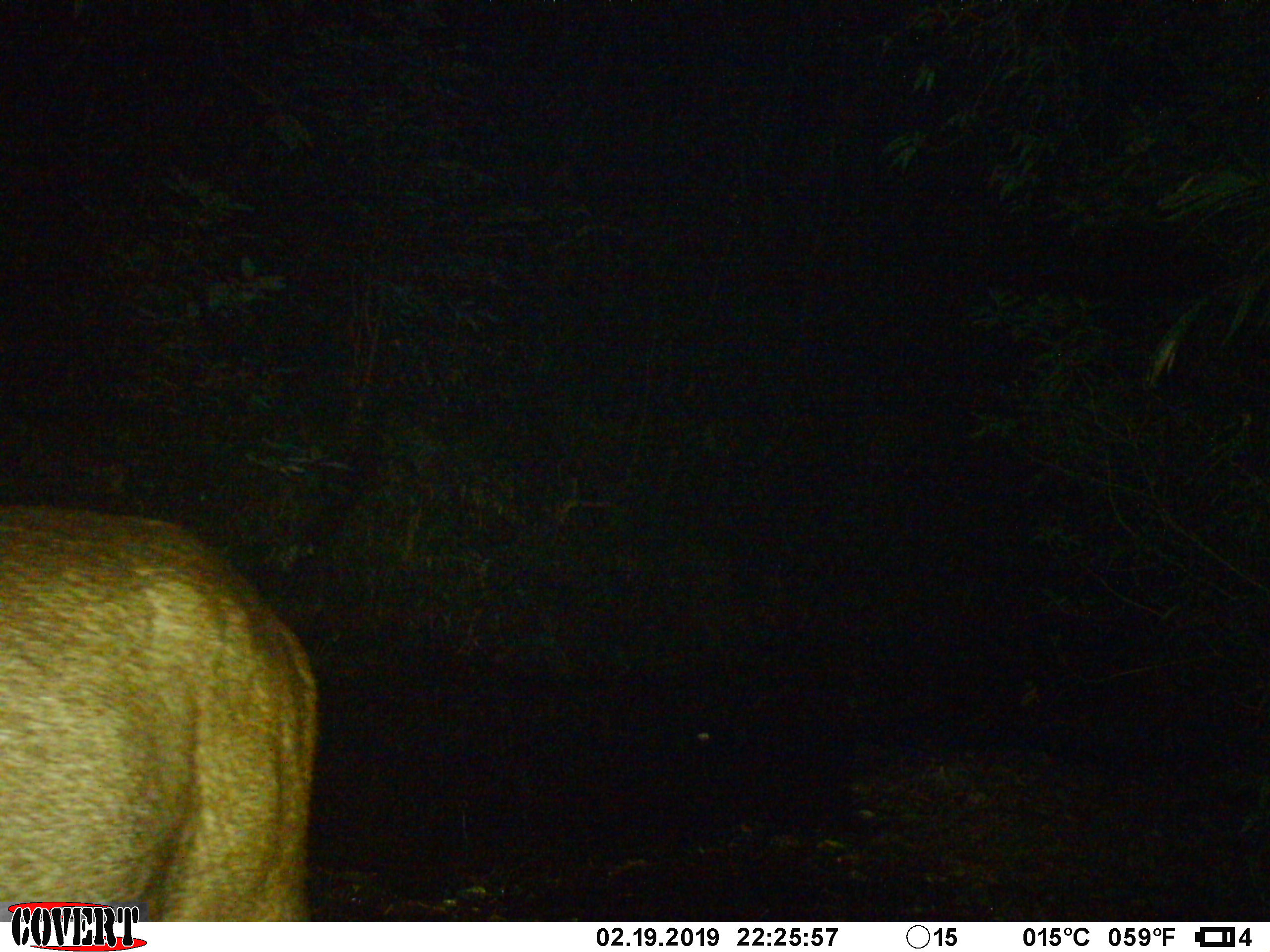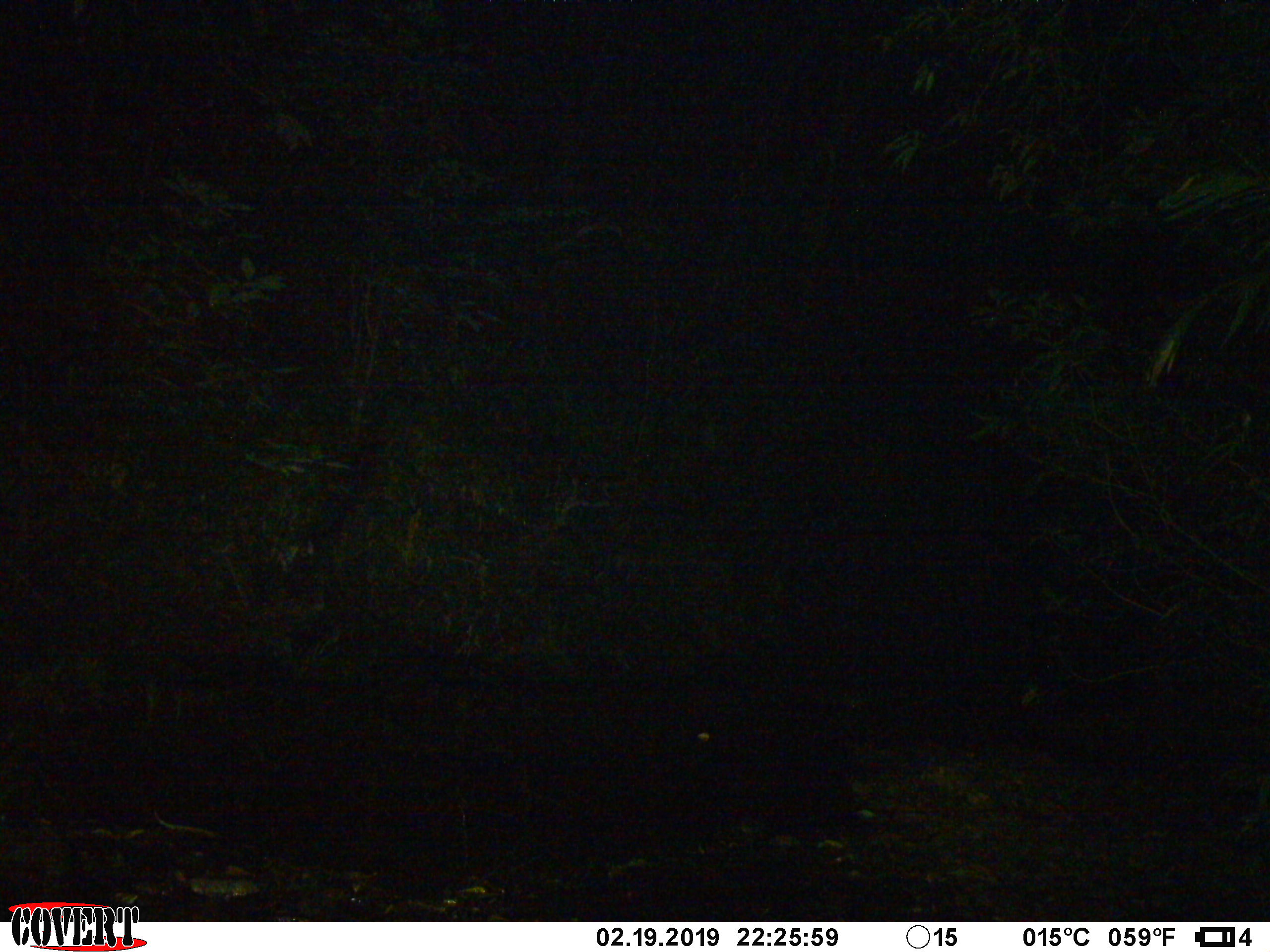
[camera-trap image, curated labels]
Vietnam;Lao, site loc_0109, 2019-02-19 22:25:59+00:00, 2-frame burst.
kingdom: Animalia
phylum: Chordata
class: Mammalia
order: Artiodactyla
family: Cervidae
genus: Rusa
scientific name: Rusa unicolor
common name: sambar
Sambar (Rusa unicolor). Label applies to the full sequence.